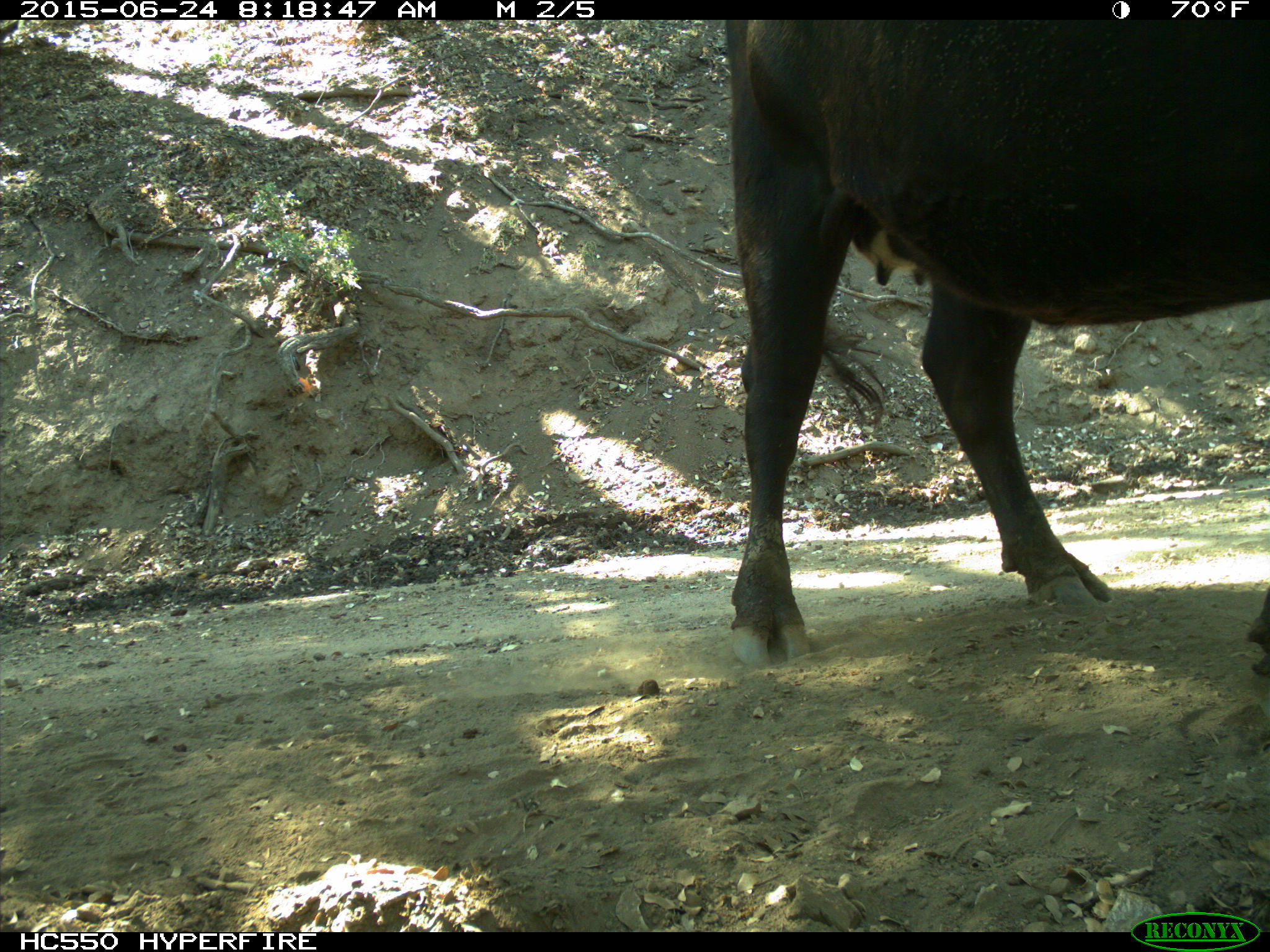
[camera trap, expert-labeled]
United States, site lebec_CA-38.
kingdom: Animalia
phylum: Chordata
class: Mammalia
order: Artiodactyla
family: Bovidae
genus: Bos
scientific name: Bos taurus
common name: domestic cow